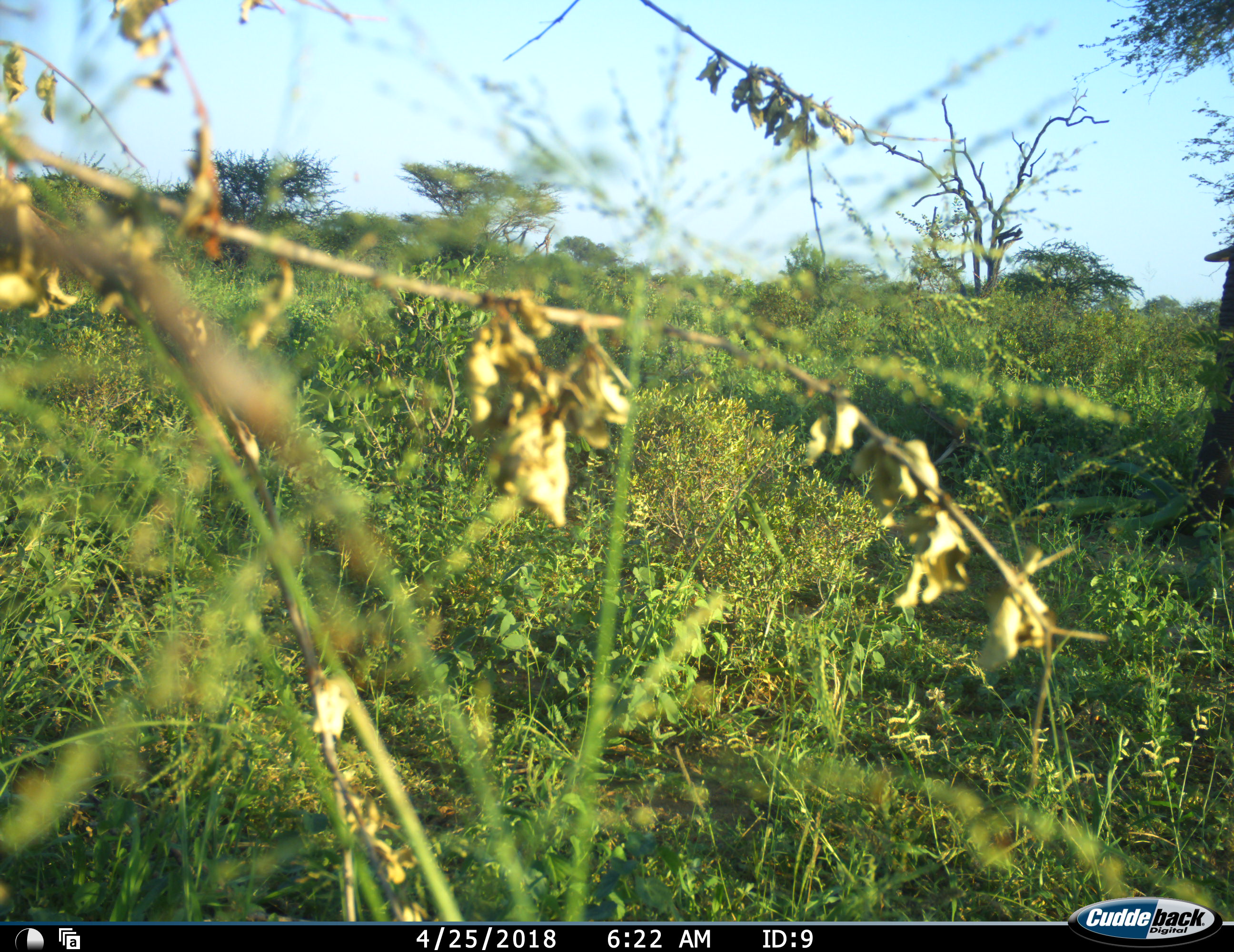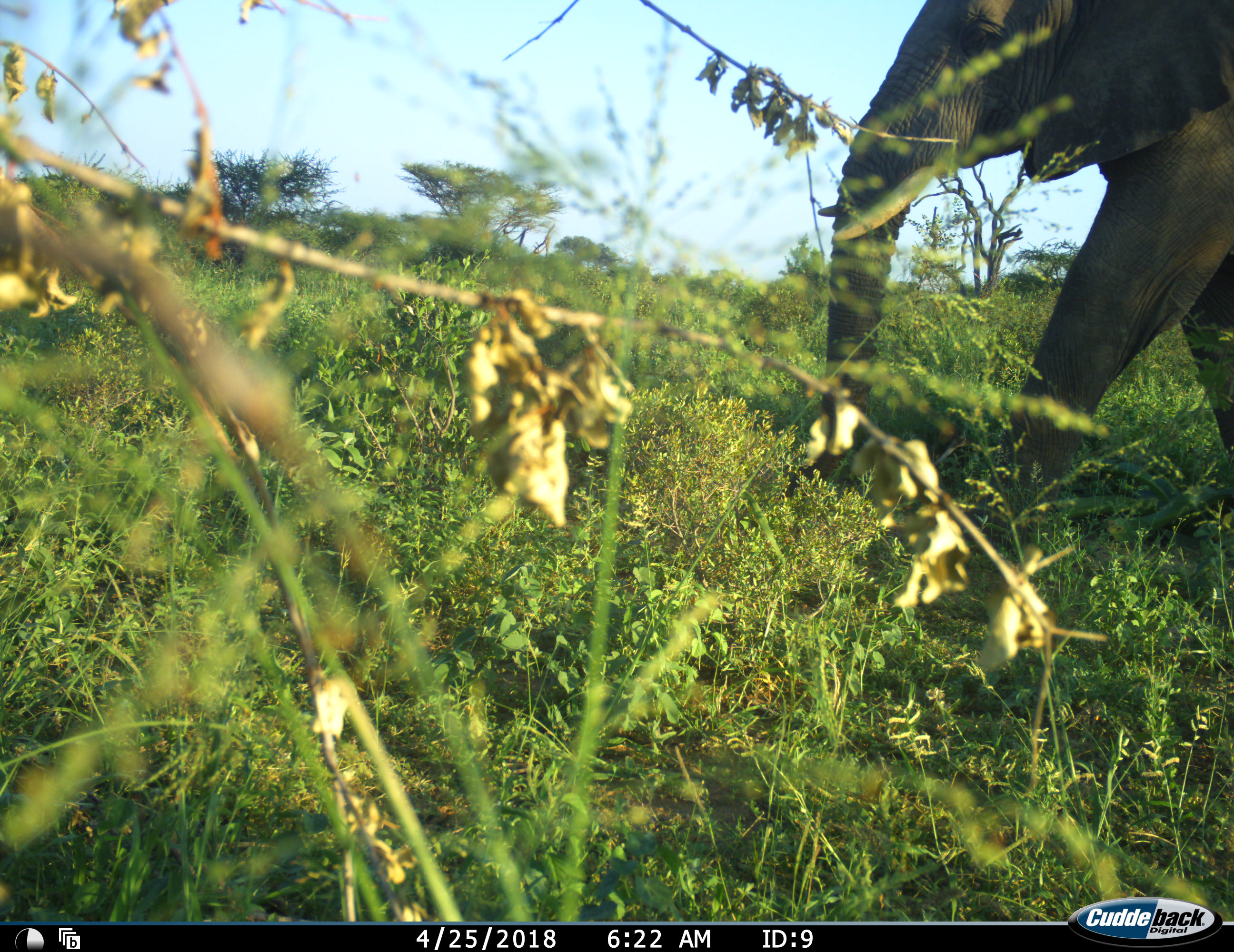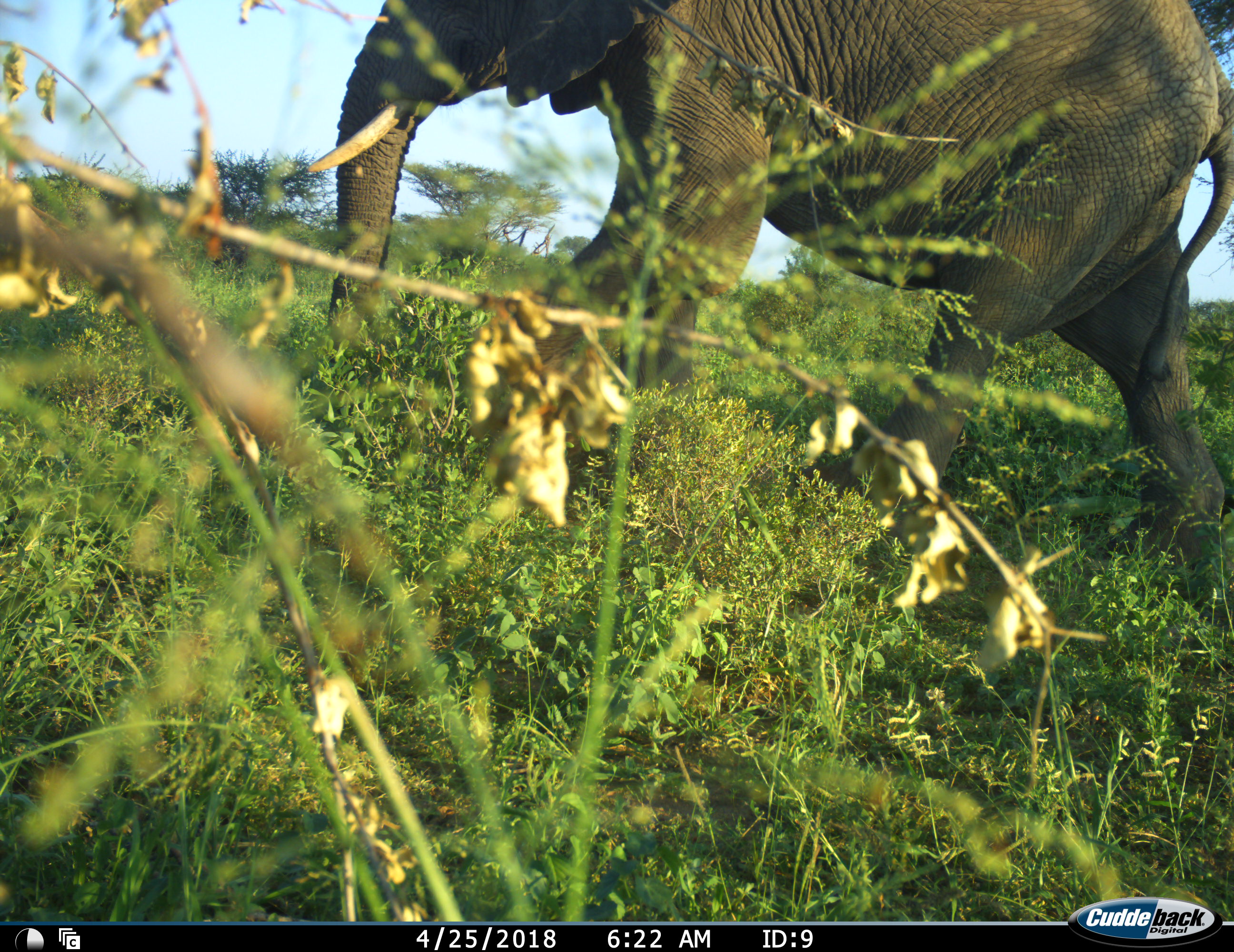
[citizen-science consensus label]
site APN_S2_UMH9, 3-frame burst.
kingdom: Animalia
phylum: Chordata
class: Mammalia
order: Proboscidea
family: Elephantidae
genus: Loxodonta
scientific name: Loxodonta africana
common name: african bush elephant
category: elephant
Elephant (african bush elephant) (Loxodonta africana), count 1. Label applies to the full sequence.